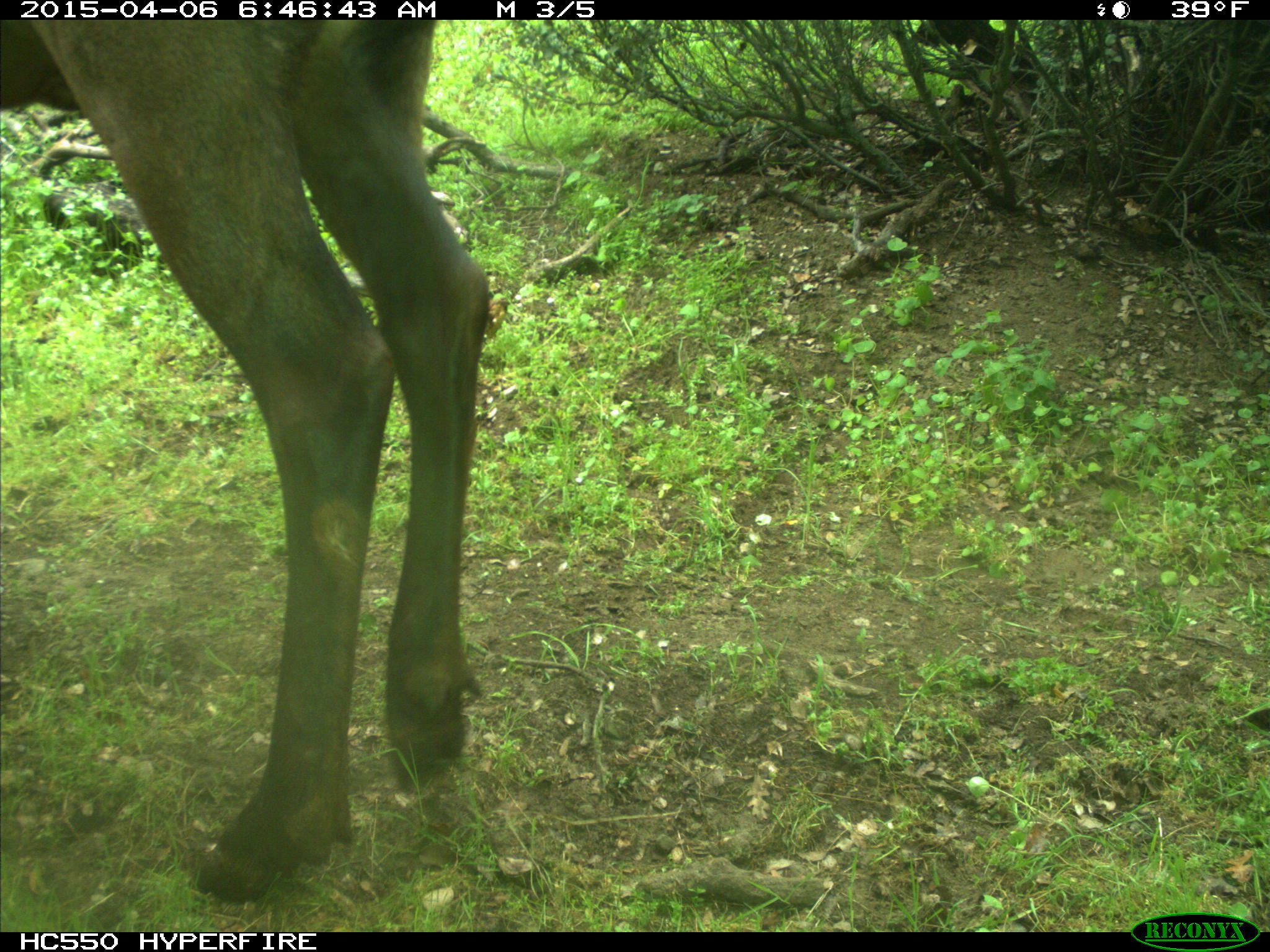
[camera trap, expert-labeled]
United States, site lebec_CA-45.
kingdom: Animalia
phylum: Chordata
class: Mammalia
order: Artiodactyla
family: Cervidae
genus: Cervus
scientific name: Cervus canadensis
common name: elk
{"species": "Cervus canadensis (elk)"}